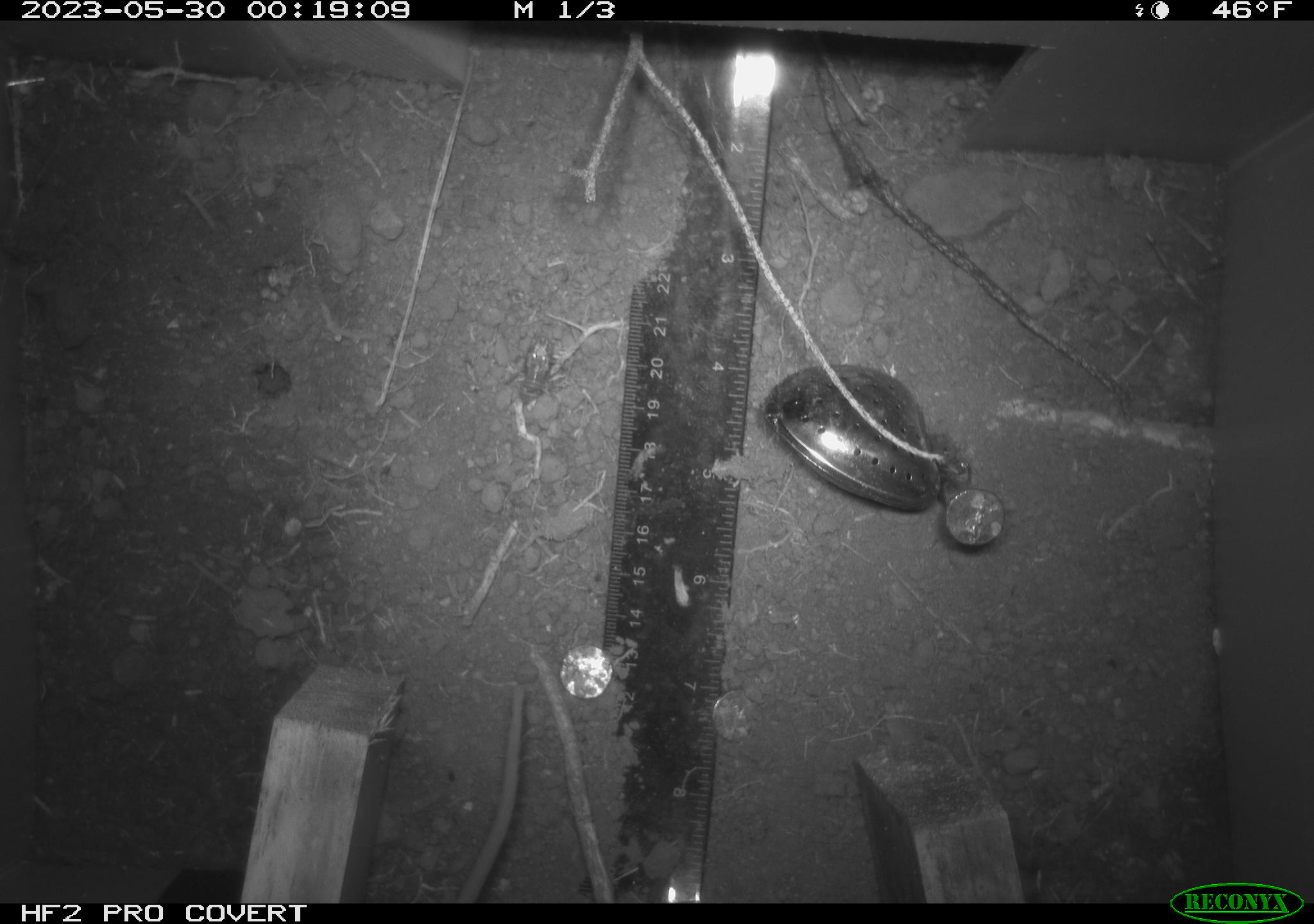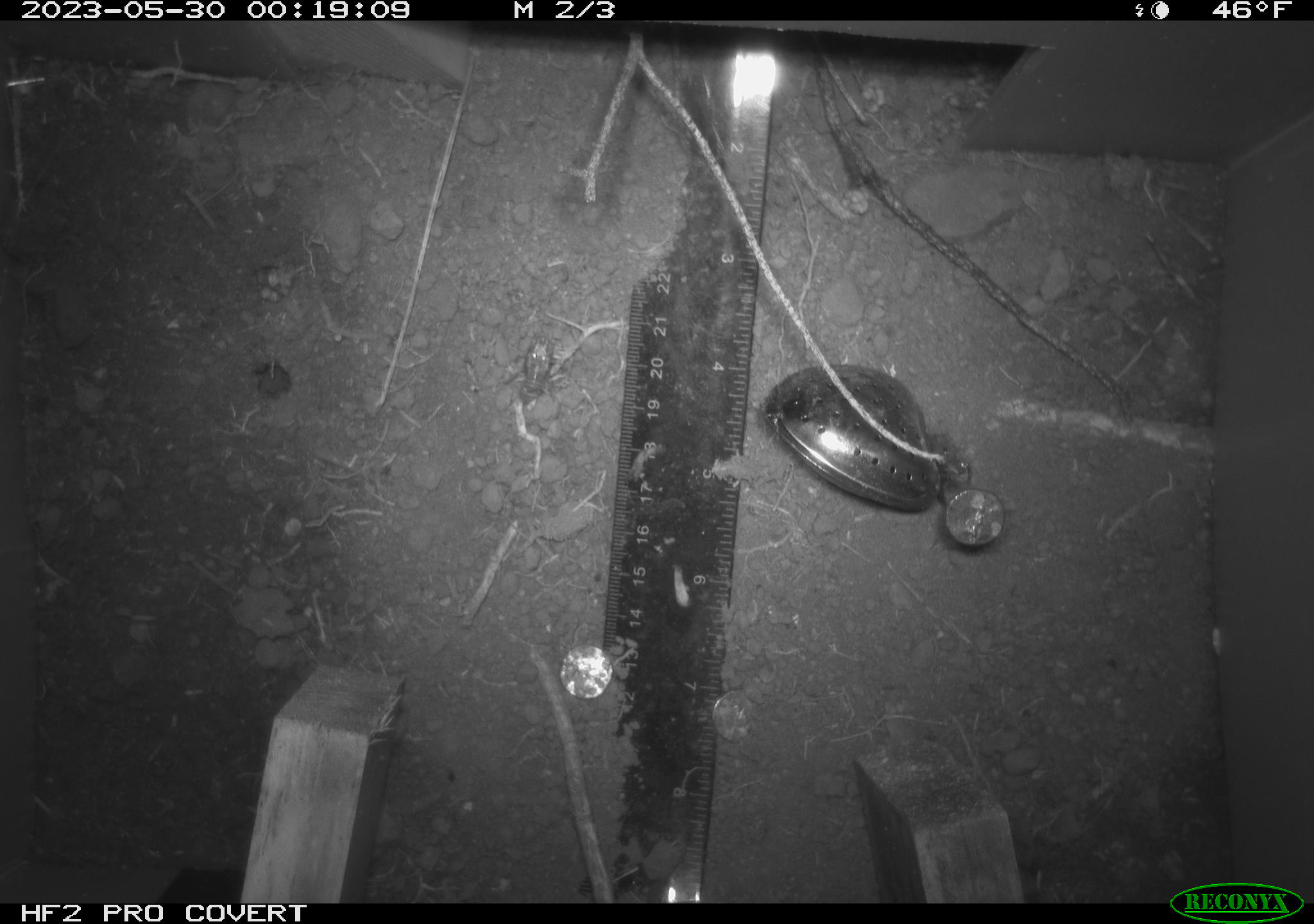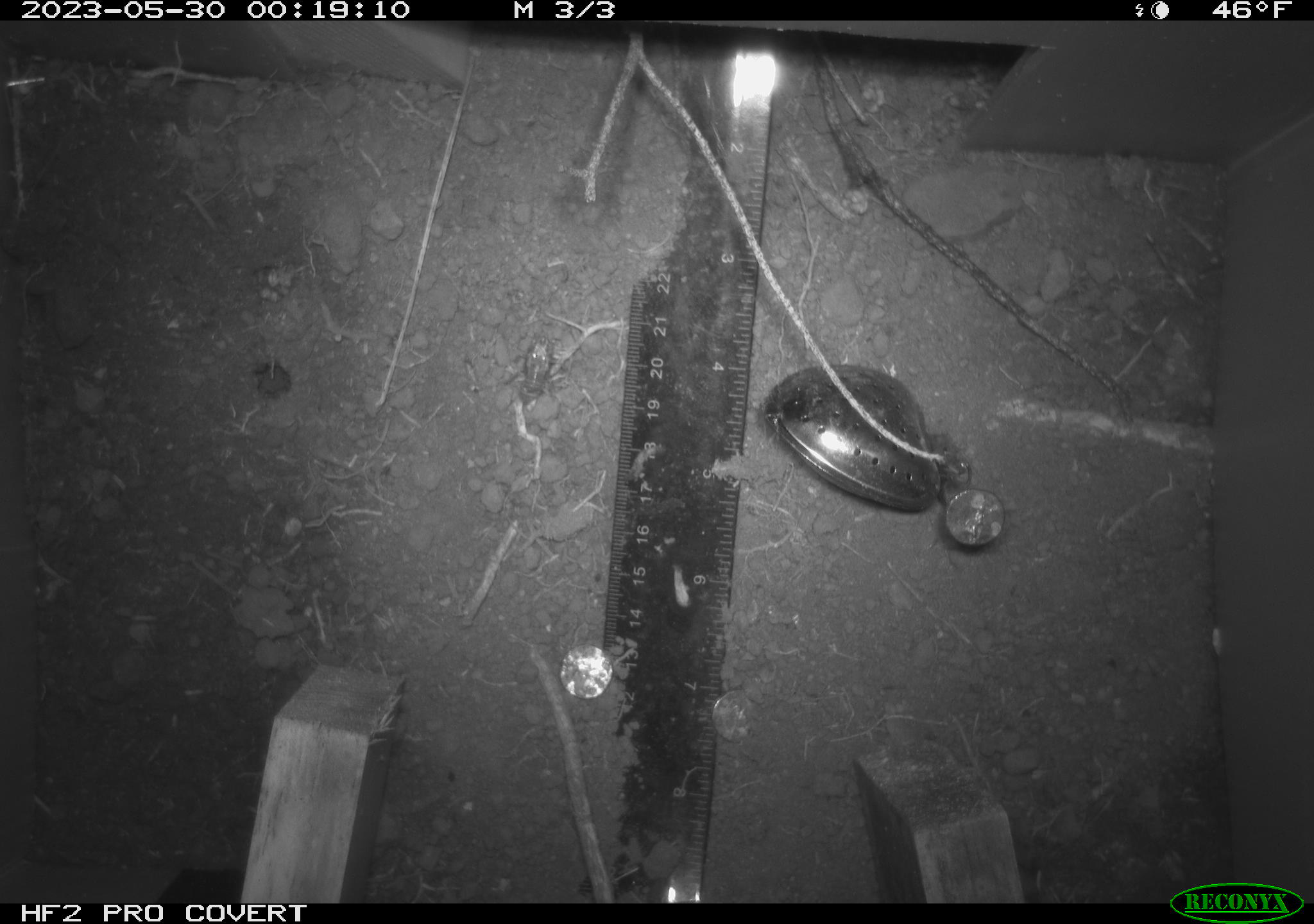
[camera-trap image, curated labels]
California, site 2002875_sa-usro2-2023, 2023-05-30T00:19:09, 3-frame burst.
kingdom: Animalia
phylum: Chordata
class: Mammalia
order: Rodentia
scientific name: Rodentia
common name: mouse species